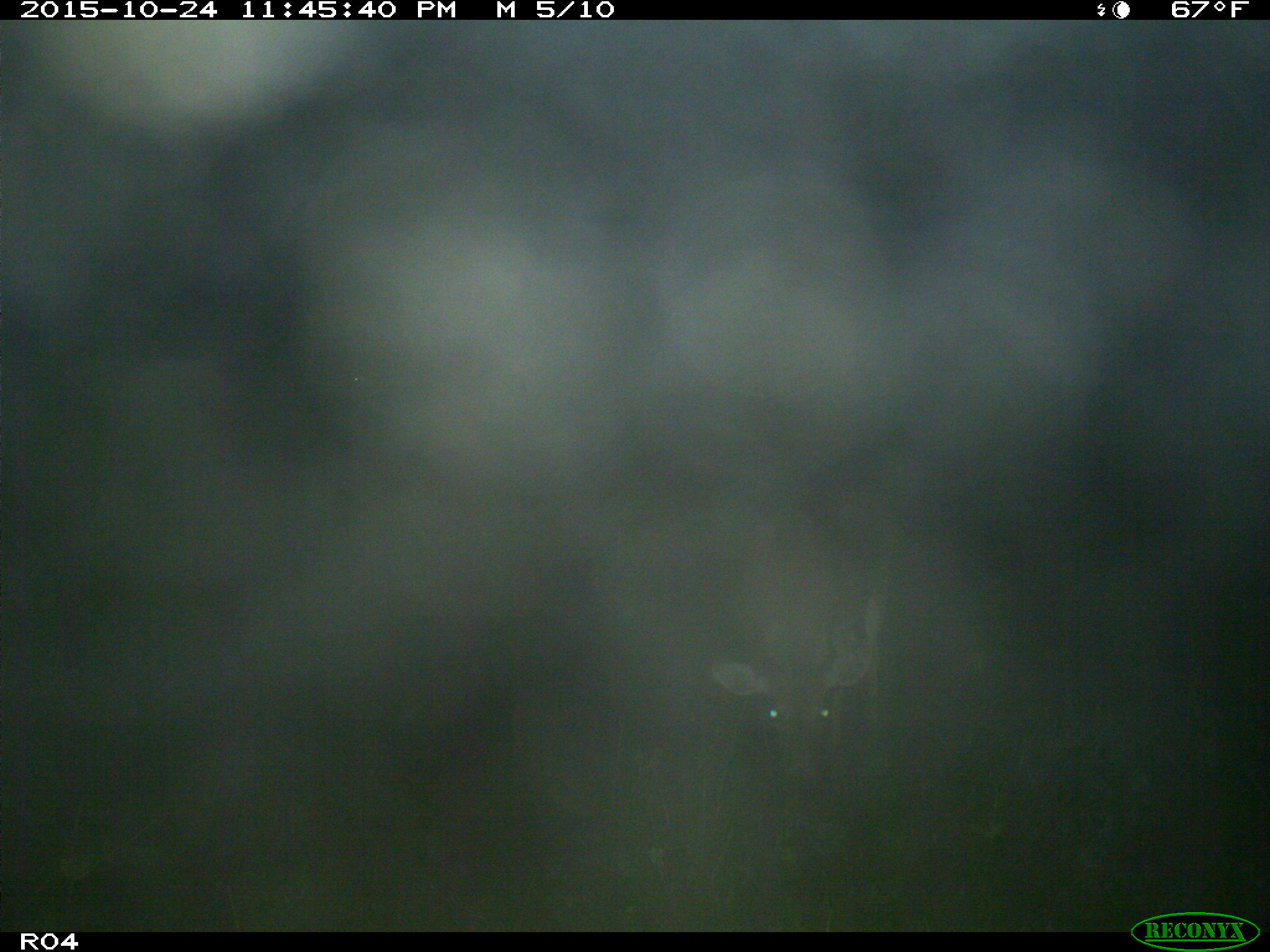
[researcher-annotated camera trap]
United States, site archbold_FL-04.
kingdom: Animalia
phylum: Chordata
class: Mammalia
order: Artiodactyla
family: Cervidae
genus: Odocoileus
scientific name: Odocoileus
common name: deer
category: unidentified deer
Unidentified deer (deer) (Odocoileus).